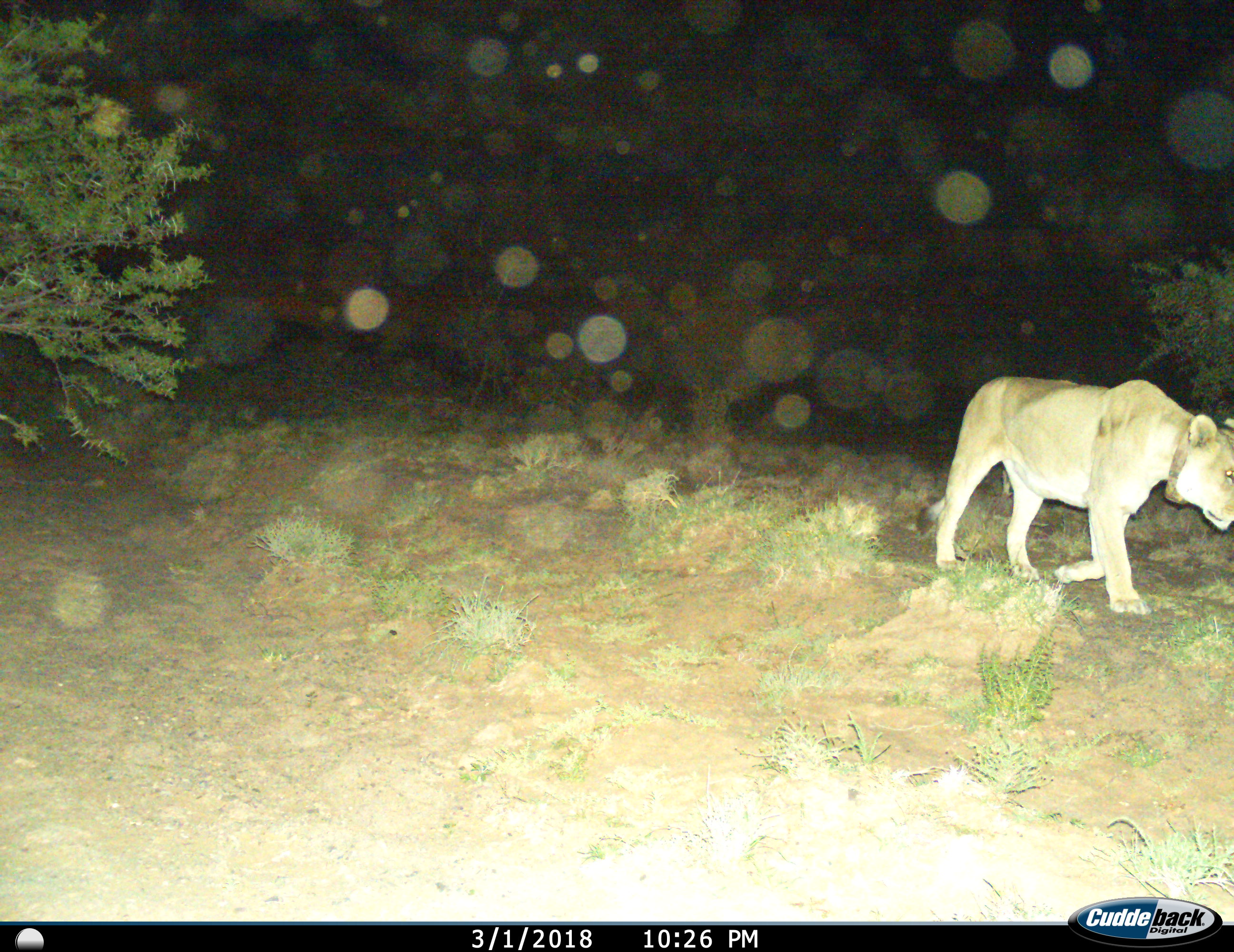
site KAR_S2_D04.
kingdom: Animalia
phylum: Chordata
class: Mammalia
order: Carnivora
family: Felidae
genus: Panthera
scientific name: Panthera leo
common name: lion female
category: lionfemale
Lionfemale (lion female) (Panthera leo), count 1. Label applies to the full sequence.